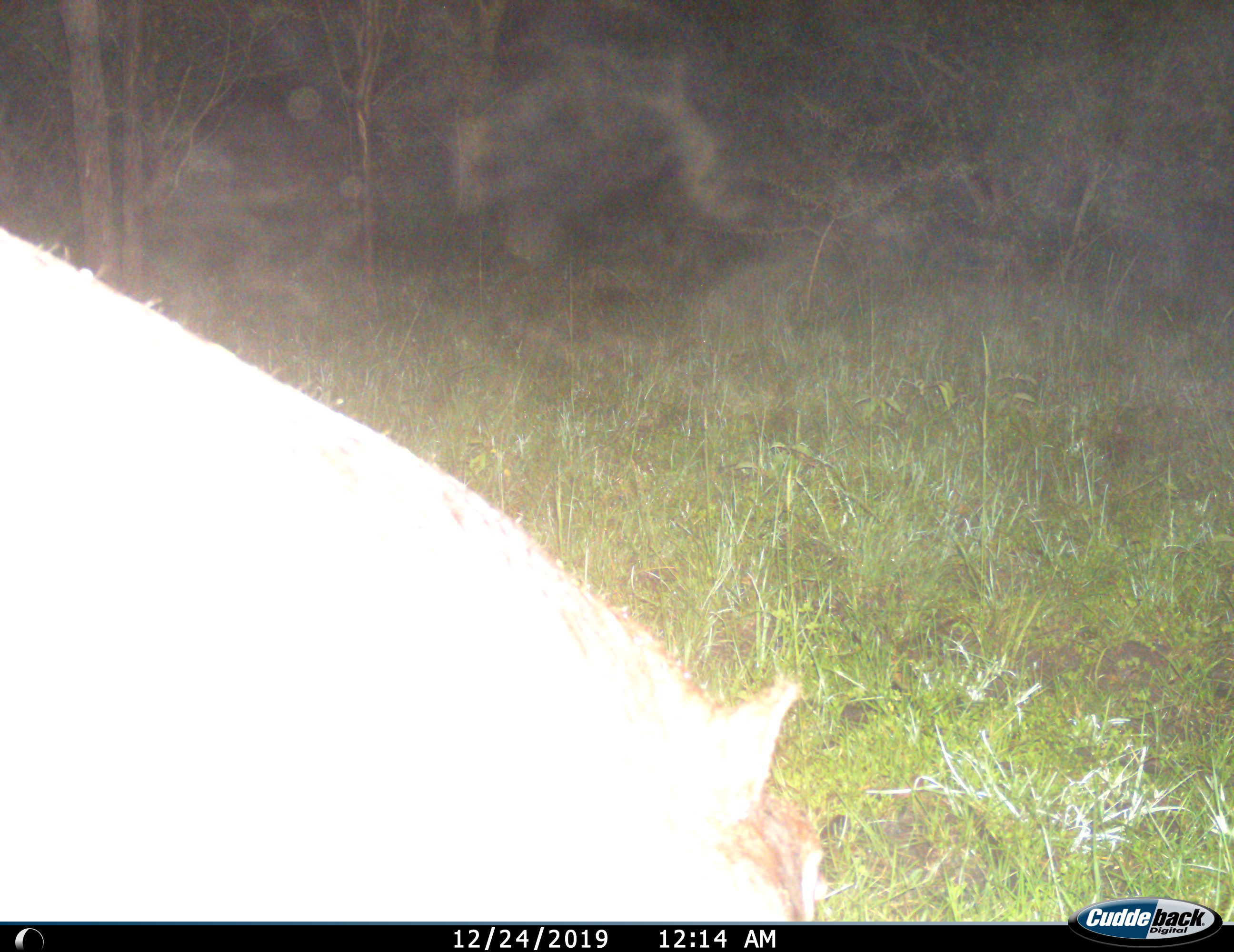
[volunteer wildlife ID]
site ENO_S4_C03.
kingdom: Animalia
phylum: Chordata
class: Mammalia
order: Artiodactyla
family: Hippopotamidae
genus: Hippopotamus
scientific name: Hippopotamus amphibius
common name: hippopotamus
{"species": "hippopotamus (Hippopotamus amphibius)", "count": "1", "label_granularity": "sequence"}